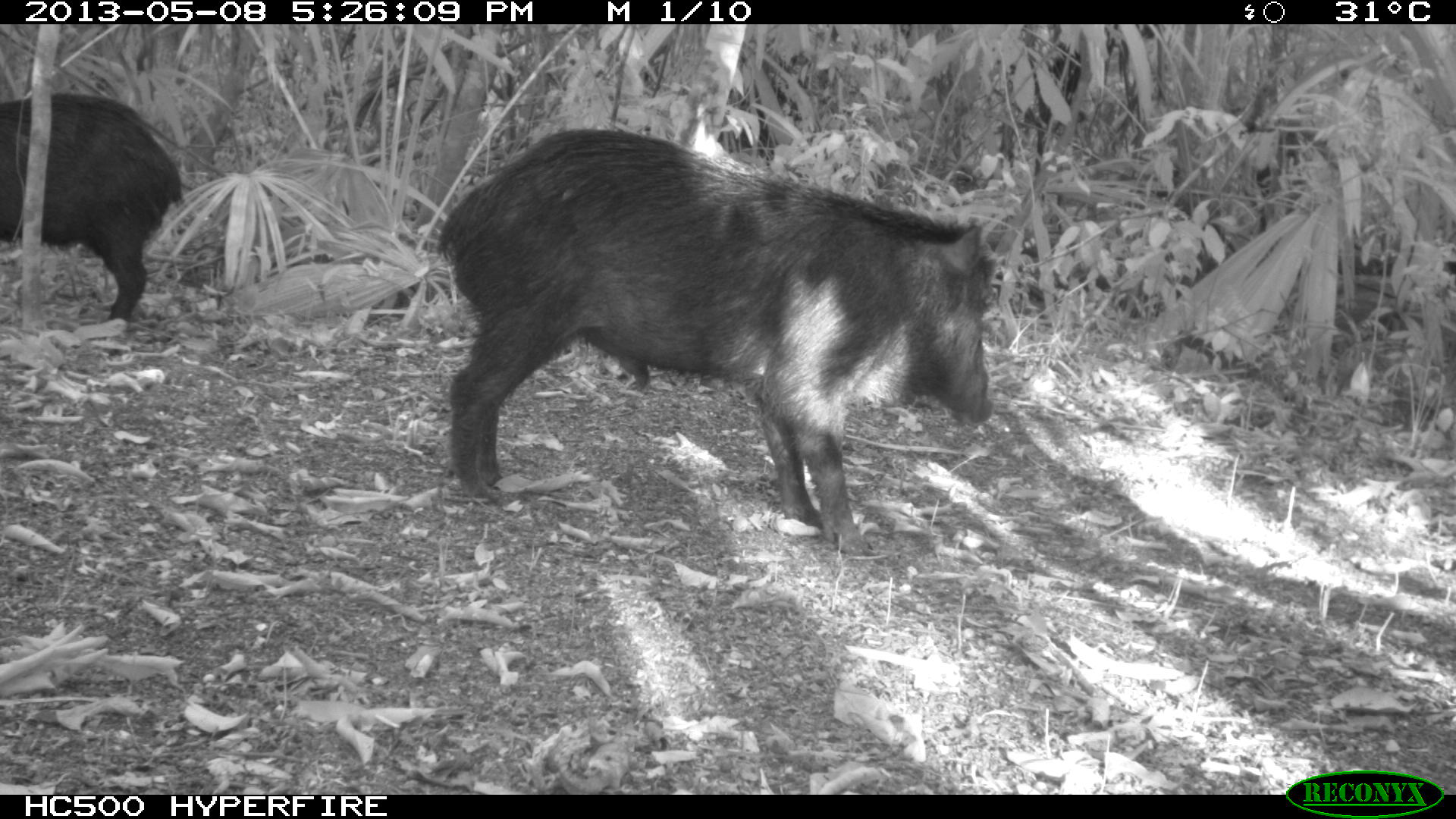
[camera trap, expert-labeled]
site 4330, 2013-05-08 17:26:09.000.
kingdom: Animalia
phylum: Chordata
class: Mammalia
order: Artiodactyla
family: Tayassuidae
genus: Tayassu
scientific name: Tayassu pecari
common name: white-lipped peccary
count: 2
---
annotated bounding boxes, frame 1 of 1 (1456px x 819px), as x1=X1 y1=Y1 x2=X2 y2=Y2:
tayassu pecari: x1=437 y1=119 x2=996 y2=555; x1=0 y1=91 x2=191 y2=321